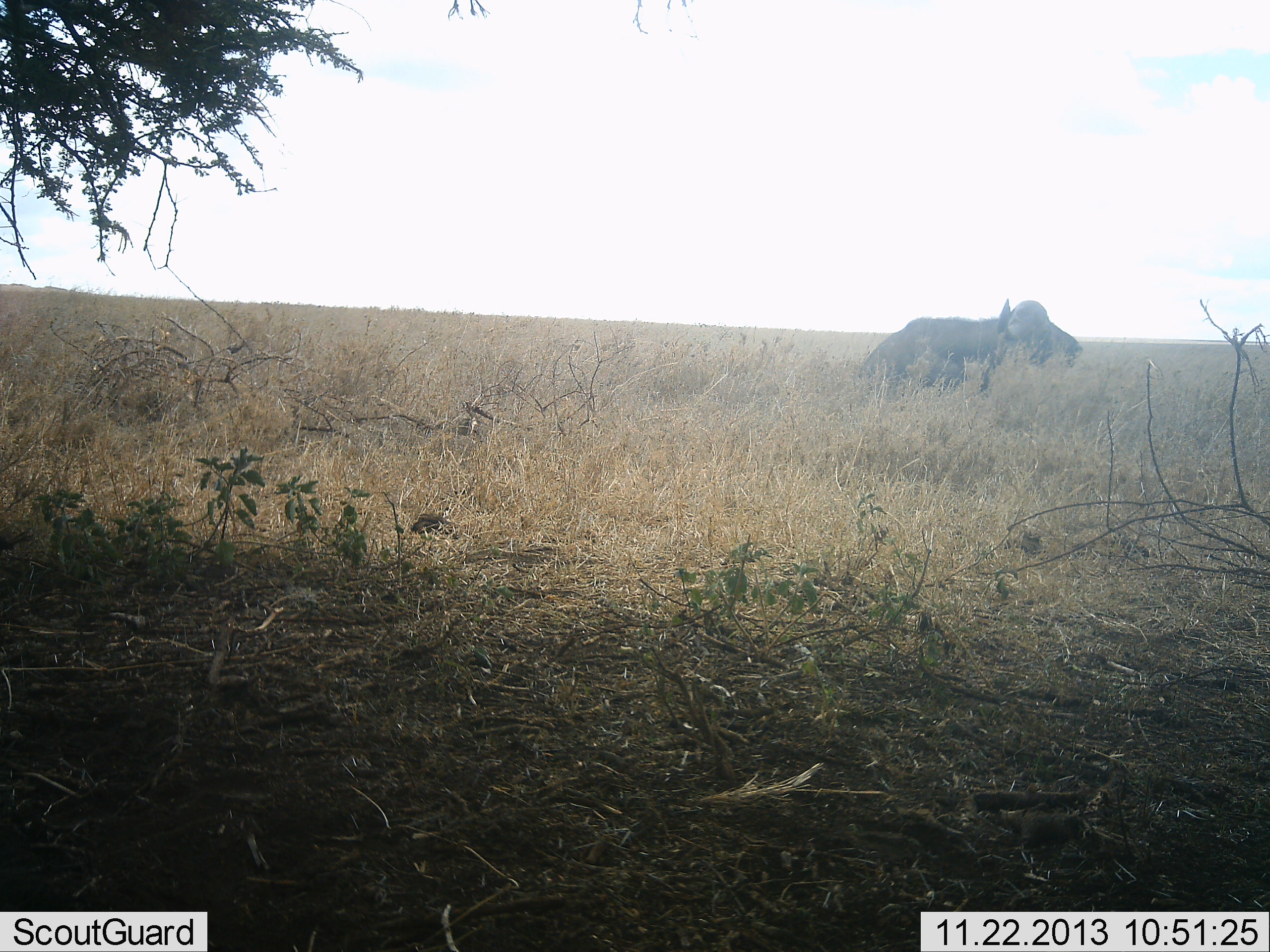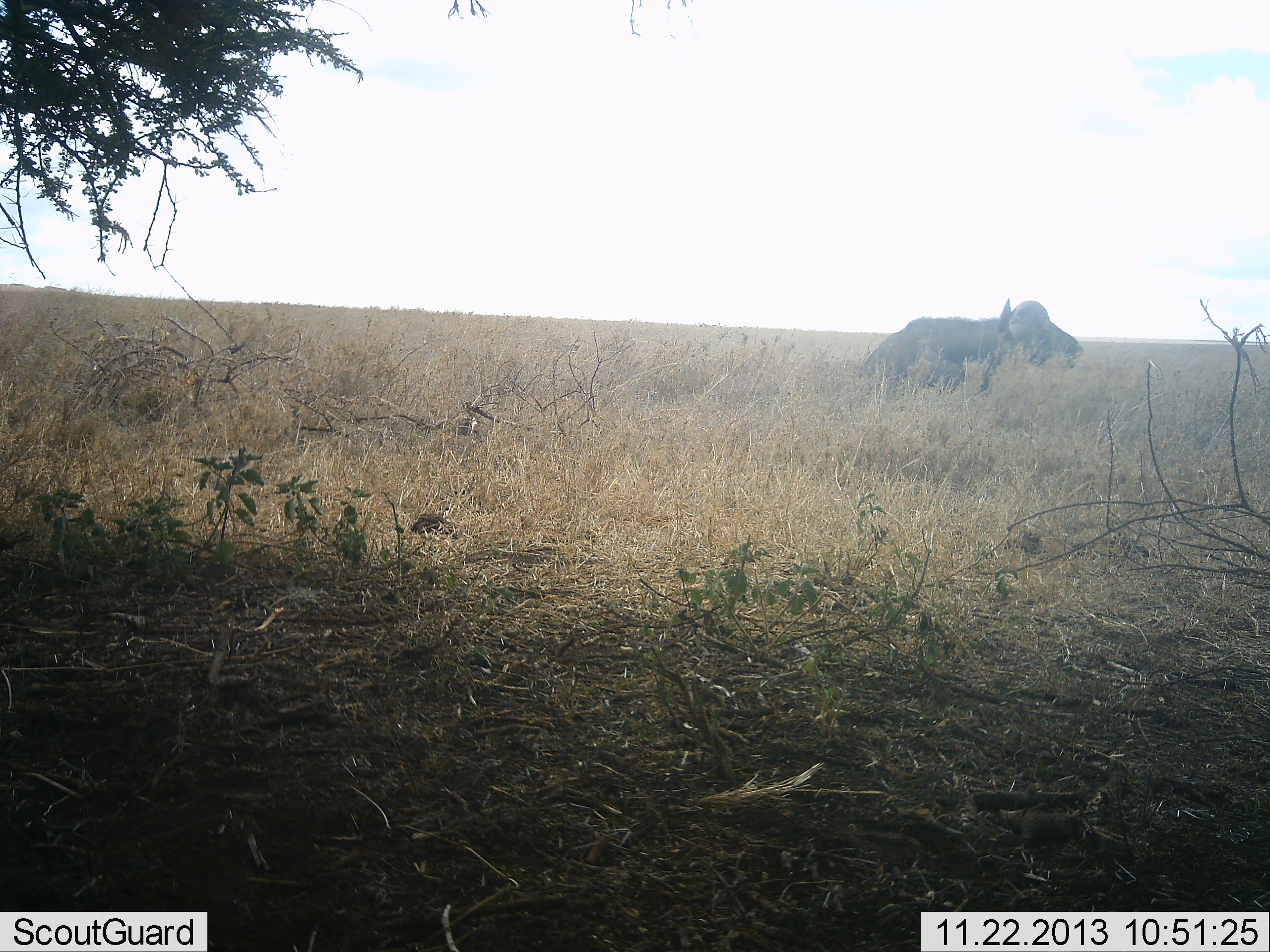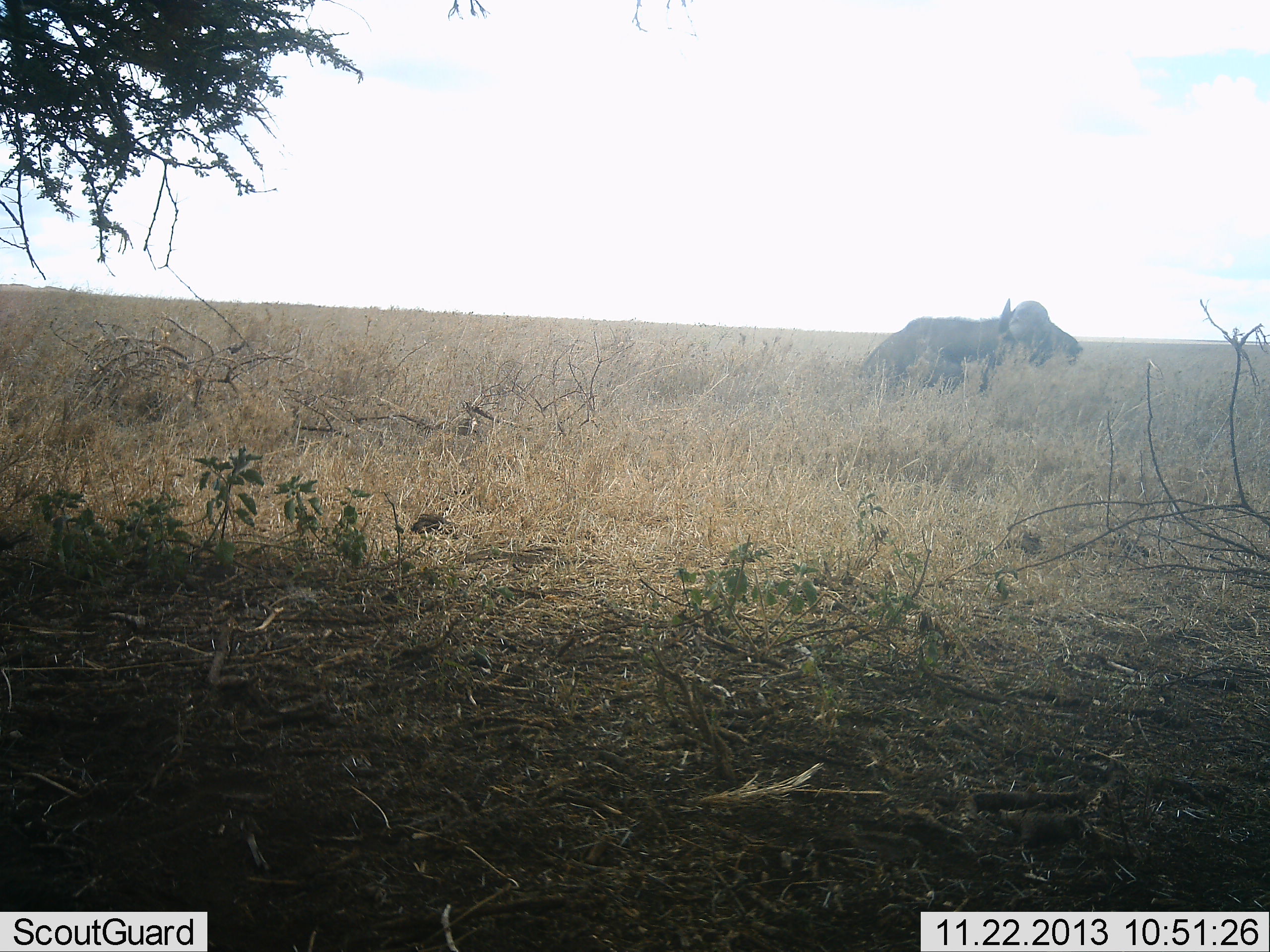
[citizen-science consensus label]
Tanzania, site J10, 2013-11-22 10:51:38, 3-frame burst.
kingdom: Animalia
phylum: Chordata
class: Mammalia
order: Artiodactyla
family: Bovidae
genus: Syncerus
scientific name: Syncerus caffer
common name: cape buffalo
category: buffalo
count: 1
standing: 0%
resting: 90%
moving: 0%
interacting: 0%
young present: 0%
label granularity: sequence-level